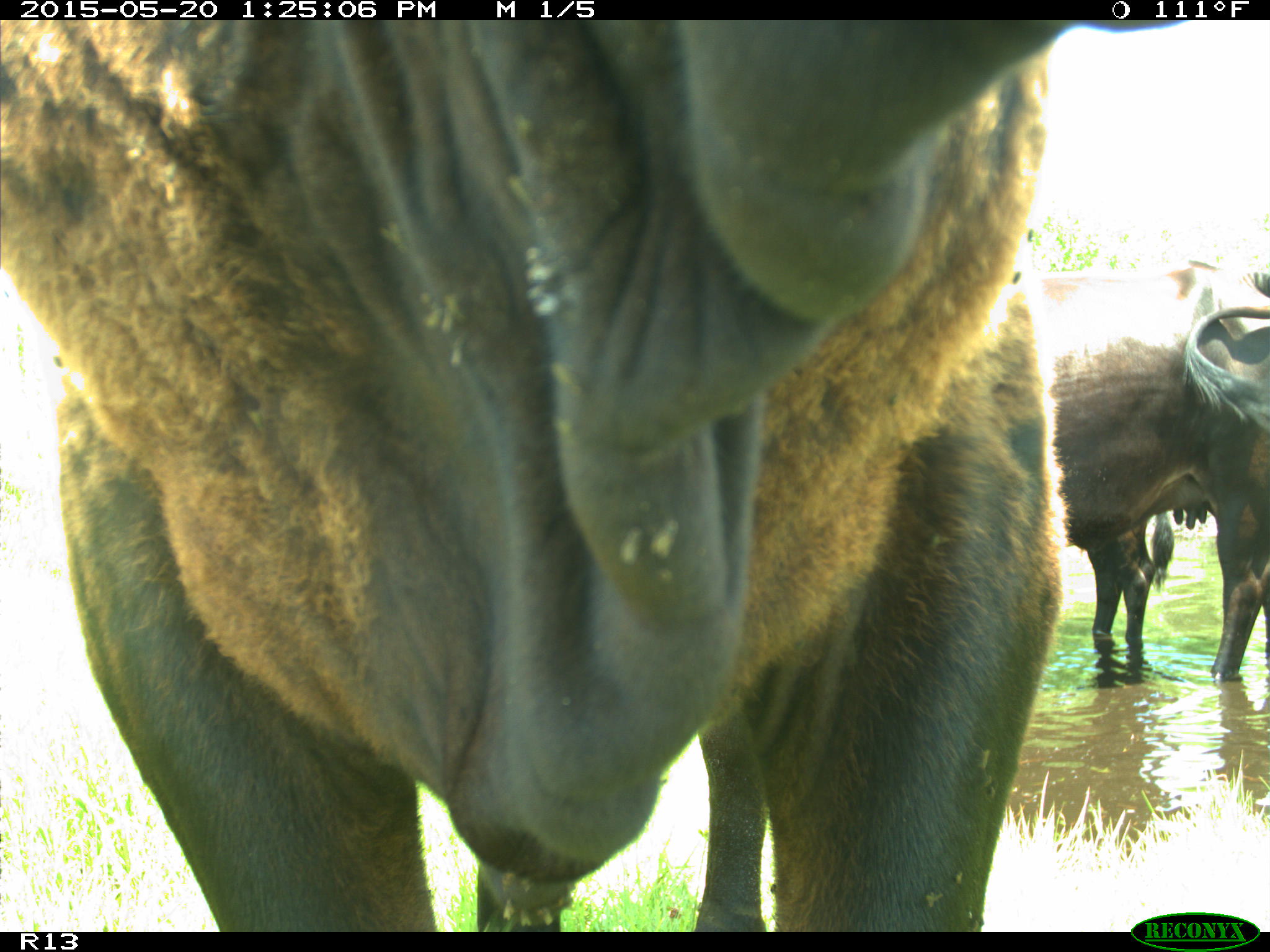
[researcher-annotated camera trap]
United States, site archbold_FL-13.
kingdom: Animalia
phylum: Chordata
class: Mammalia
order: Artiodactyla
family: Bovidae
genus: Bos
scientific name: Bos taurus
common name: domestic cow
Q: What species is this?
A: Bos taurus (domestic cow).